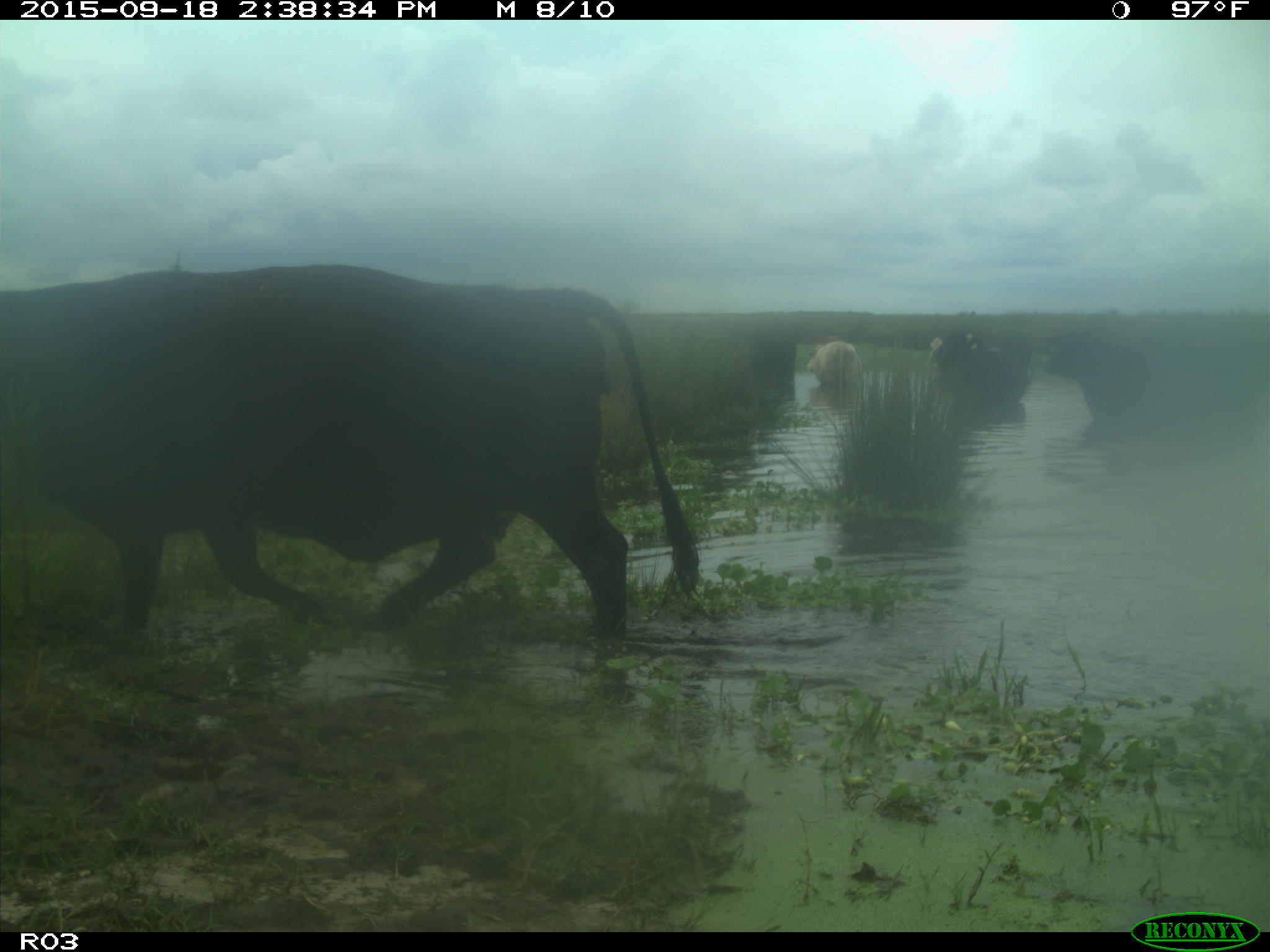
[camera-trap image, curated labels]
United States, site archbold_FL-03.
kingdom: Animalia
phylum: Chordata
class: Mammalia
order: Artiodactyla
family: Bovidae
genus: Bos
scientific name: Bos taurus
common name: domestic cow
Bos taurus (domestic cow).